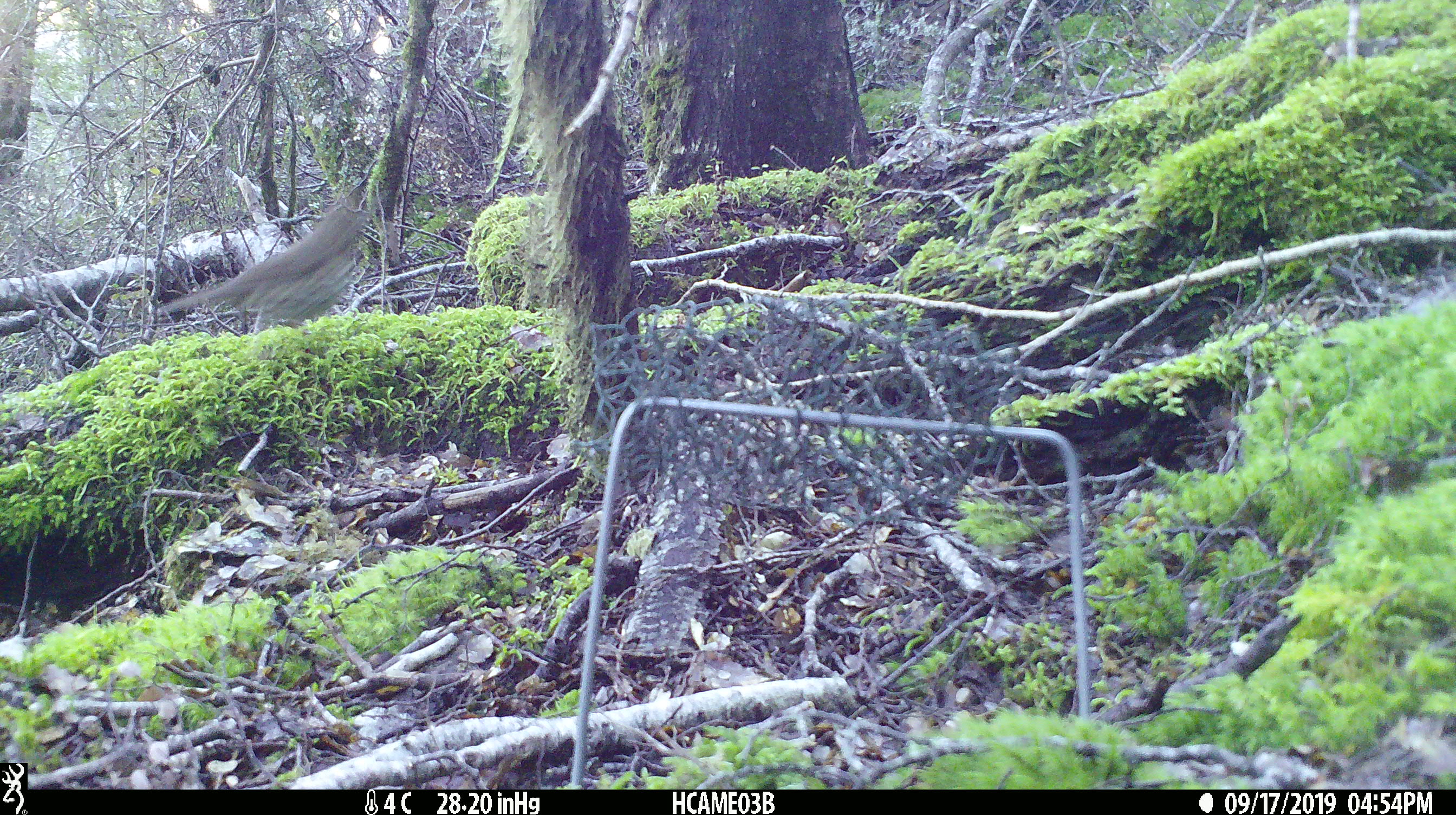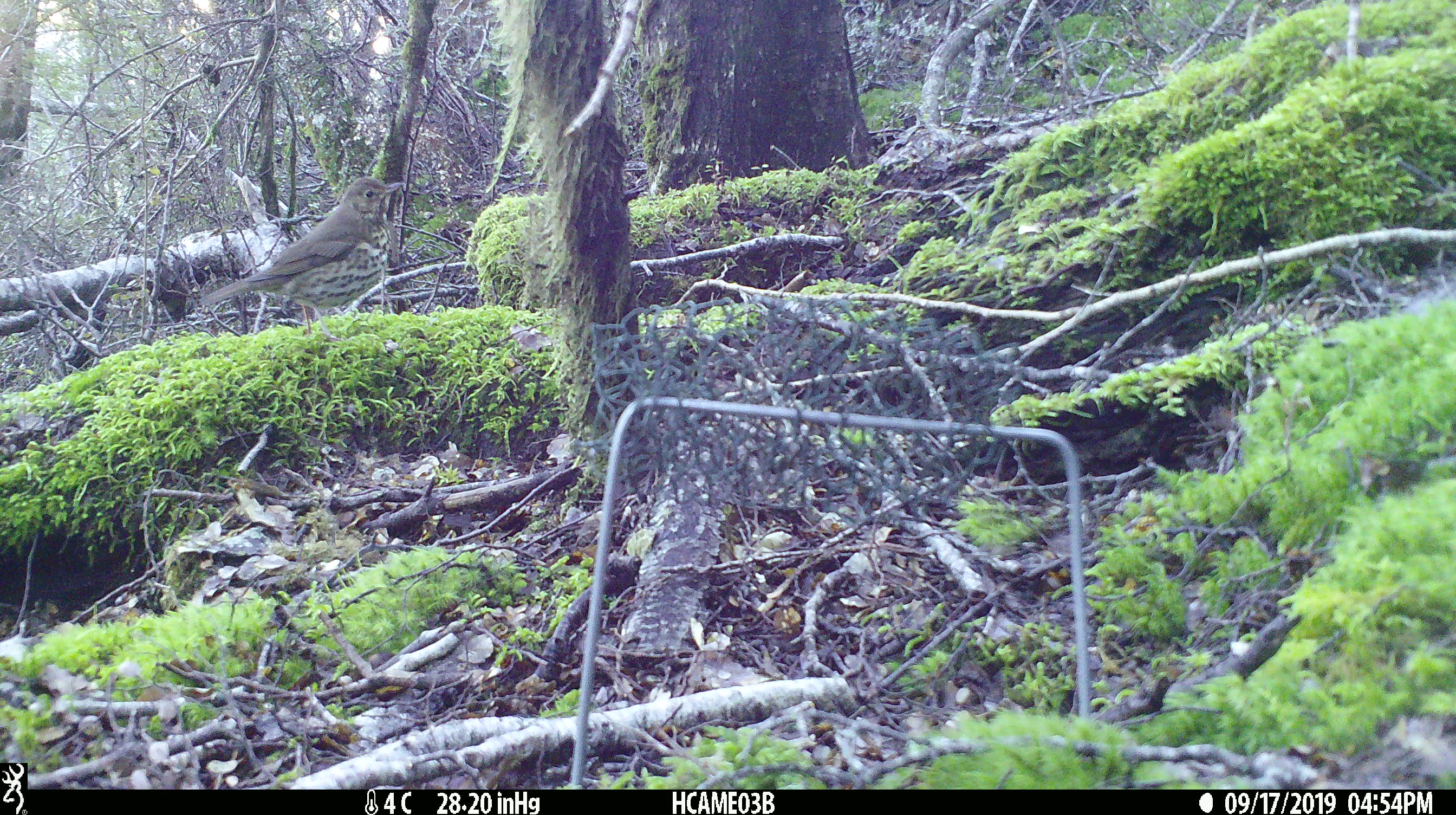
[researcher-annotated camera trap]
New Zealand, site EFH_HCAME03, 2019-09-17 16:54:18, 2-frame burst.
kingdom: Animalia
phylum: Chordata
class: Aves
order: Passeriformes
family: Turdidae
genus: Turdus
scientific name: Turdus philomelos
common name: song thrush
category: thrush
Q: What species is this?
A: Thrush (song thrush) (Turdus philomelos).